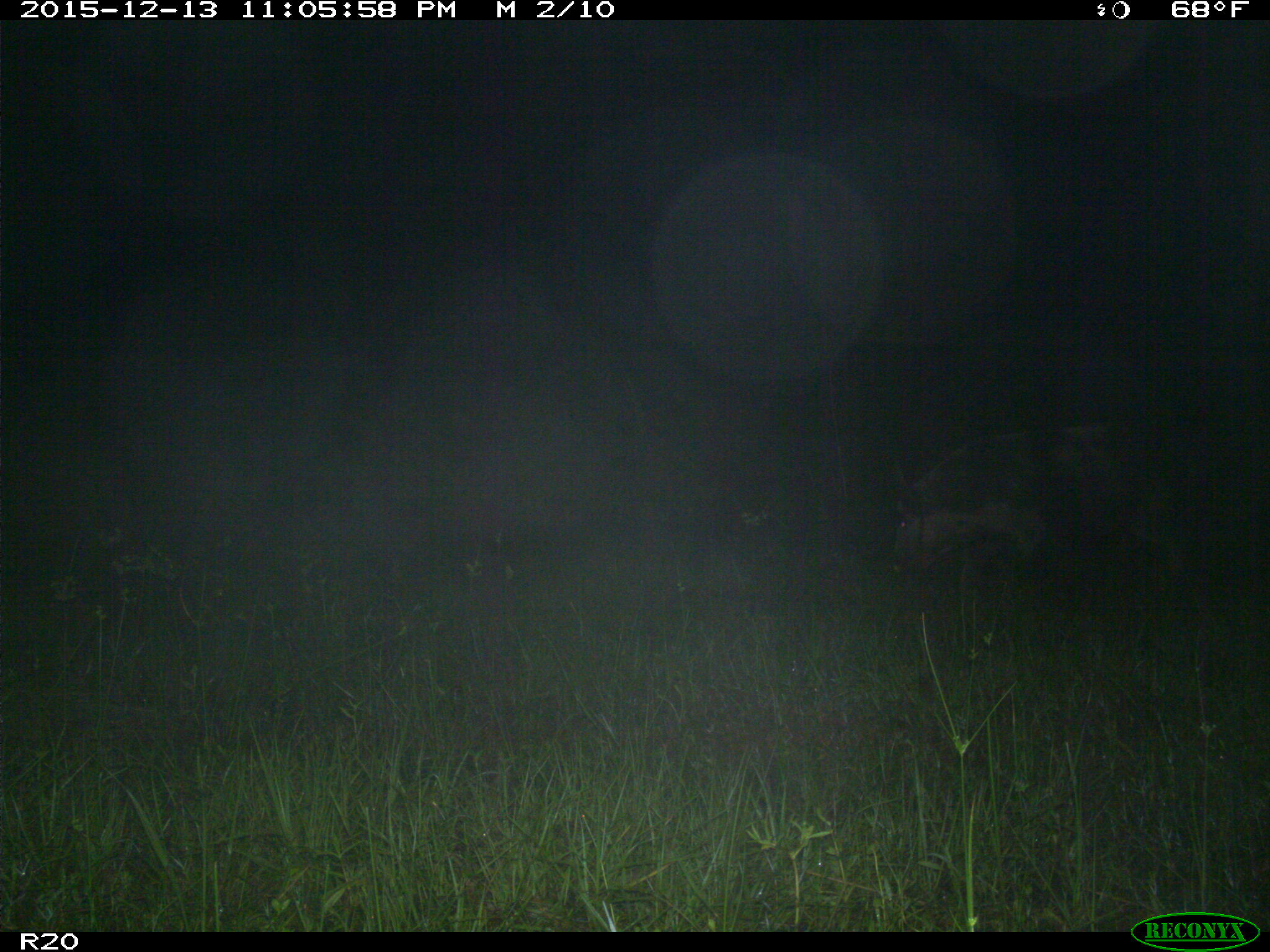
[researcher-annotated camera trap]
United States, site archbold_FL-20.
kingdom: Animalia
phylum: Chordata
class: Mammalia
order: Artiodactyla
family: Suidae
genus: Sus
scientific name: Sus scrofa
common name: wild boar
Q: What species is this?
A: Sus scrofa (wild boar).